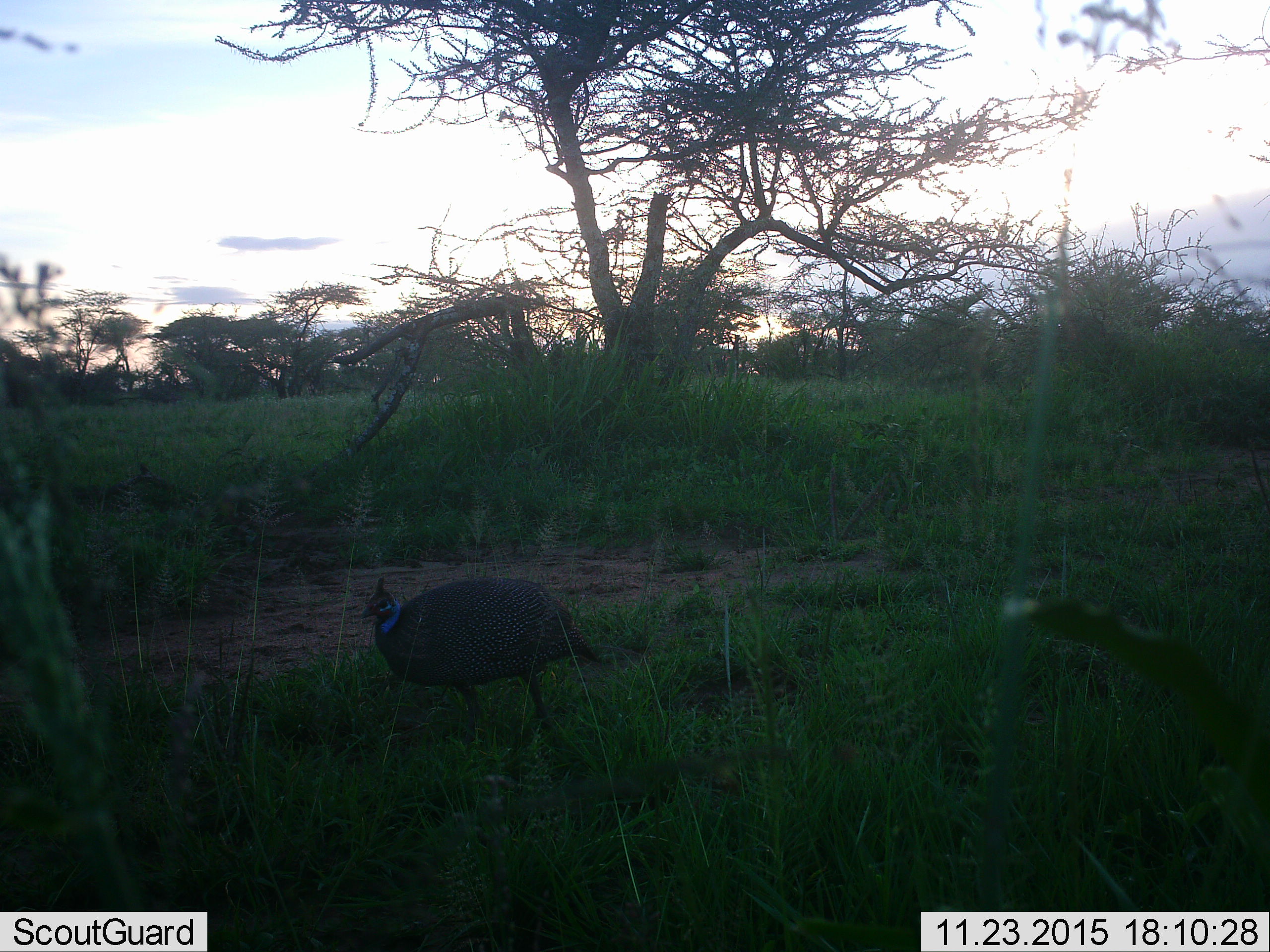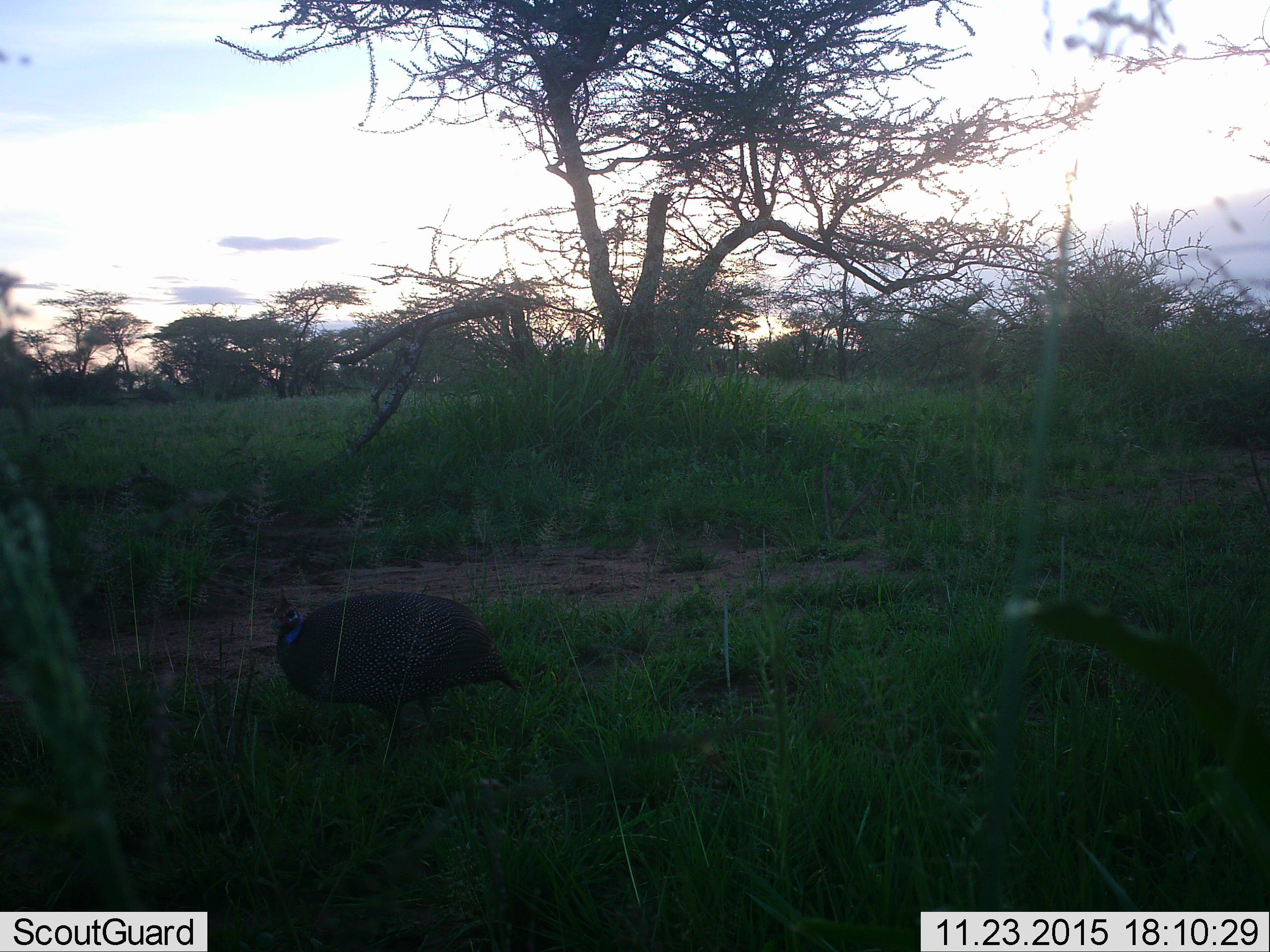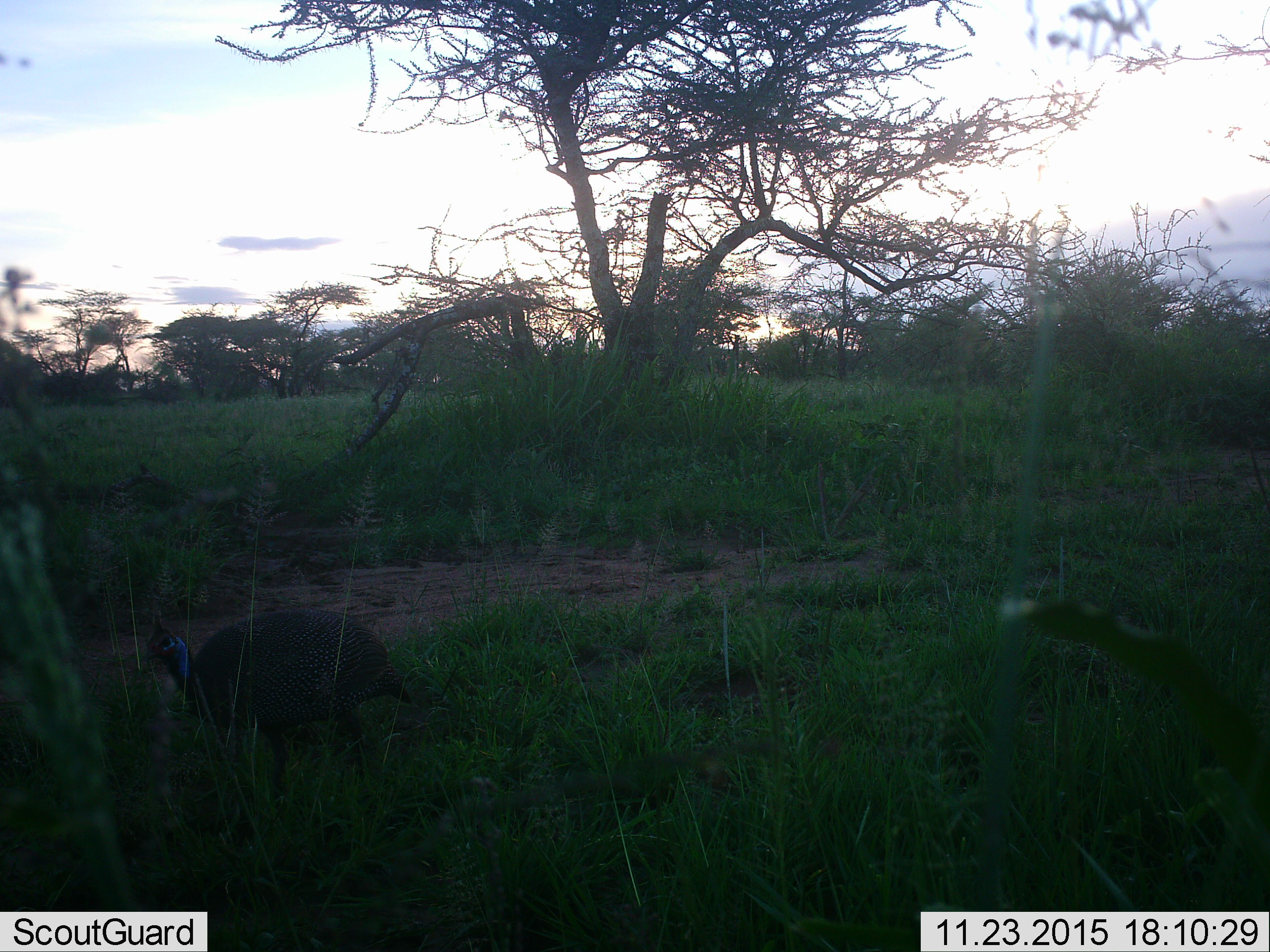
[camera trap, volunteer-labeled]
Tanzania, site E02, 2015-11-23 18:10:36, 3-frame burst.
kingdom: Animalia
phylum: Chordata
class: Aves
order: Galliformes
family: Numididae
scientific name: Numididae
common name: guinea fowl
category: guineafowl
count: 1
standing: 32%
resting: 0%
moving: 84%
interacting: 0%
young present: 0%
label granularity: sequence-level